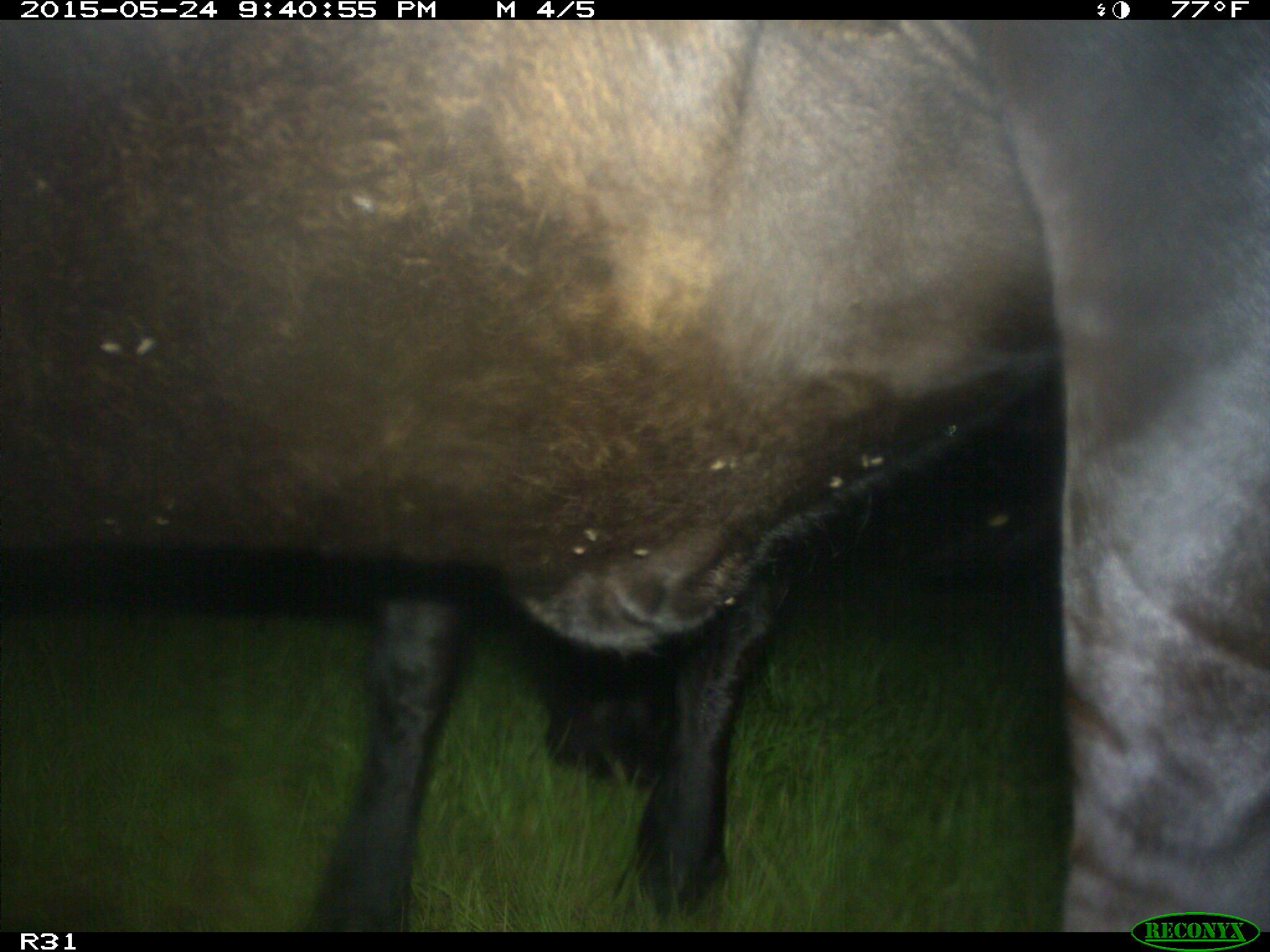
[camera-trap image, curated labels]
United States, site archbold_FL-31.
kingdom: Animalia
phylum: Chordata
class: Mammalia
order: Artiodactyla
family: Bovidae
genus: Bos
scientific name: Bos taurus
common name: domestic cow